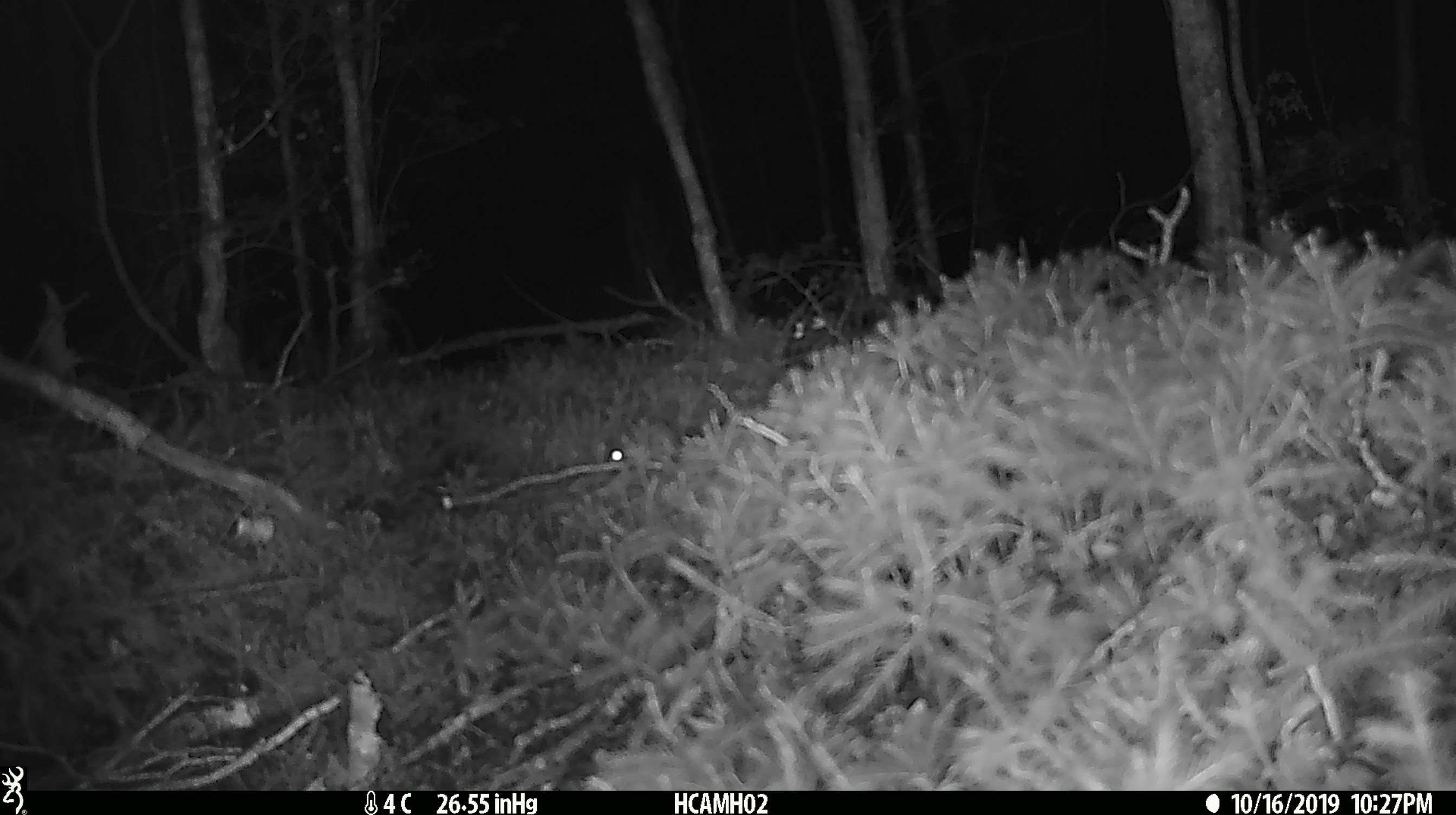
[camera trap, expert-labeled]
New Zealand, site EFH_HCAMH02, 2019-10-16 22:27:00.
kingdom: Animalia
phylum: Chordata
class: Mammalia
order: Rodentia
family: Muridae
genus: Mus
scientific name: Mus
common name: mouse